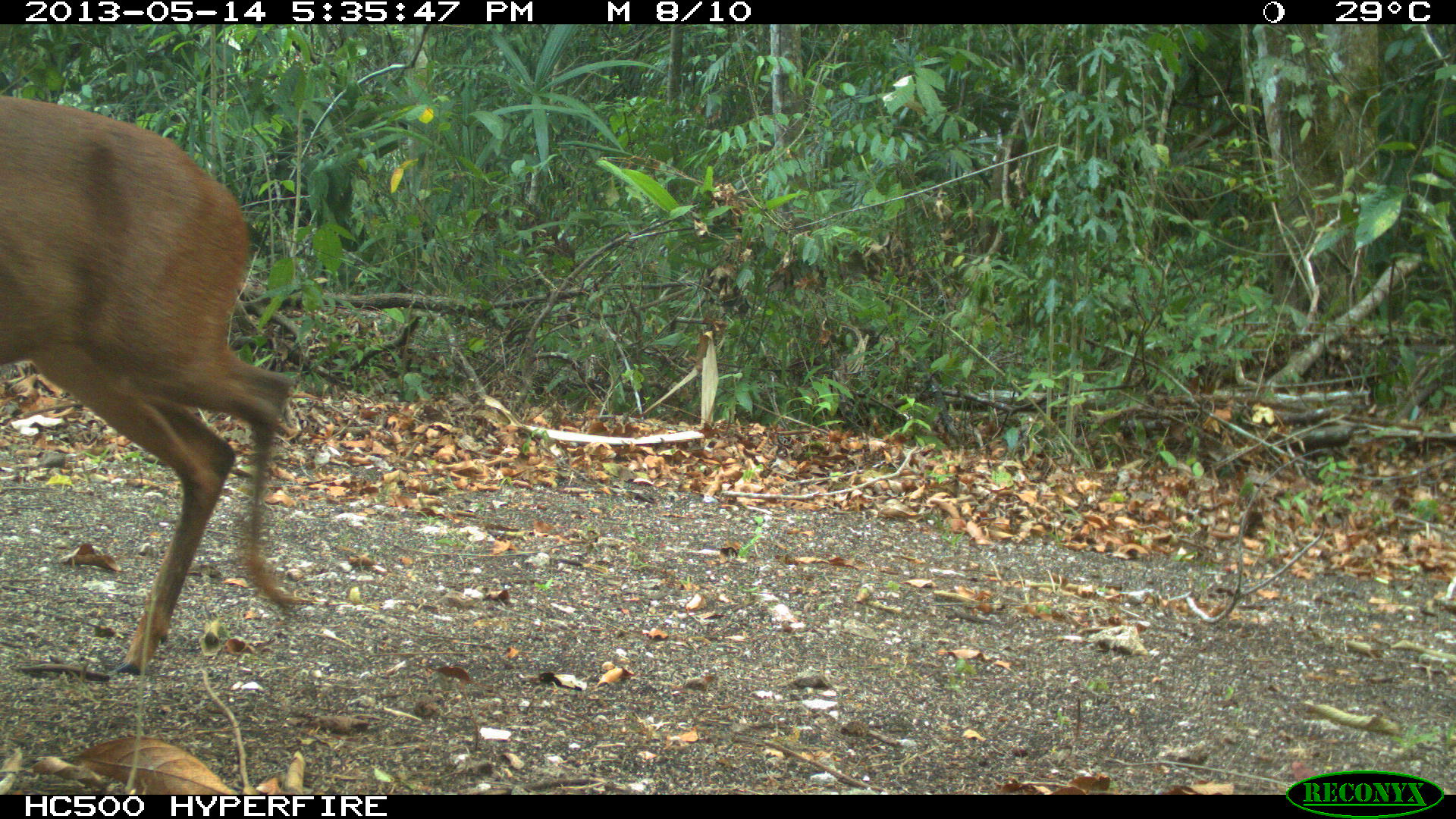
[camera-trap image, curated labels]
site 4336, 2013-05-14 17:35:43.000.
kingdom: Animalia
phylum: Chordata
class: Mammalia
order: Artiodactyla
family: Cervidae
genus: Mazama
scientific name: Mazama temama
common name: central american red brocket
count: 1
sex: female